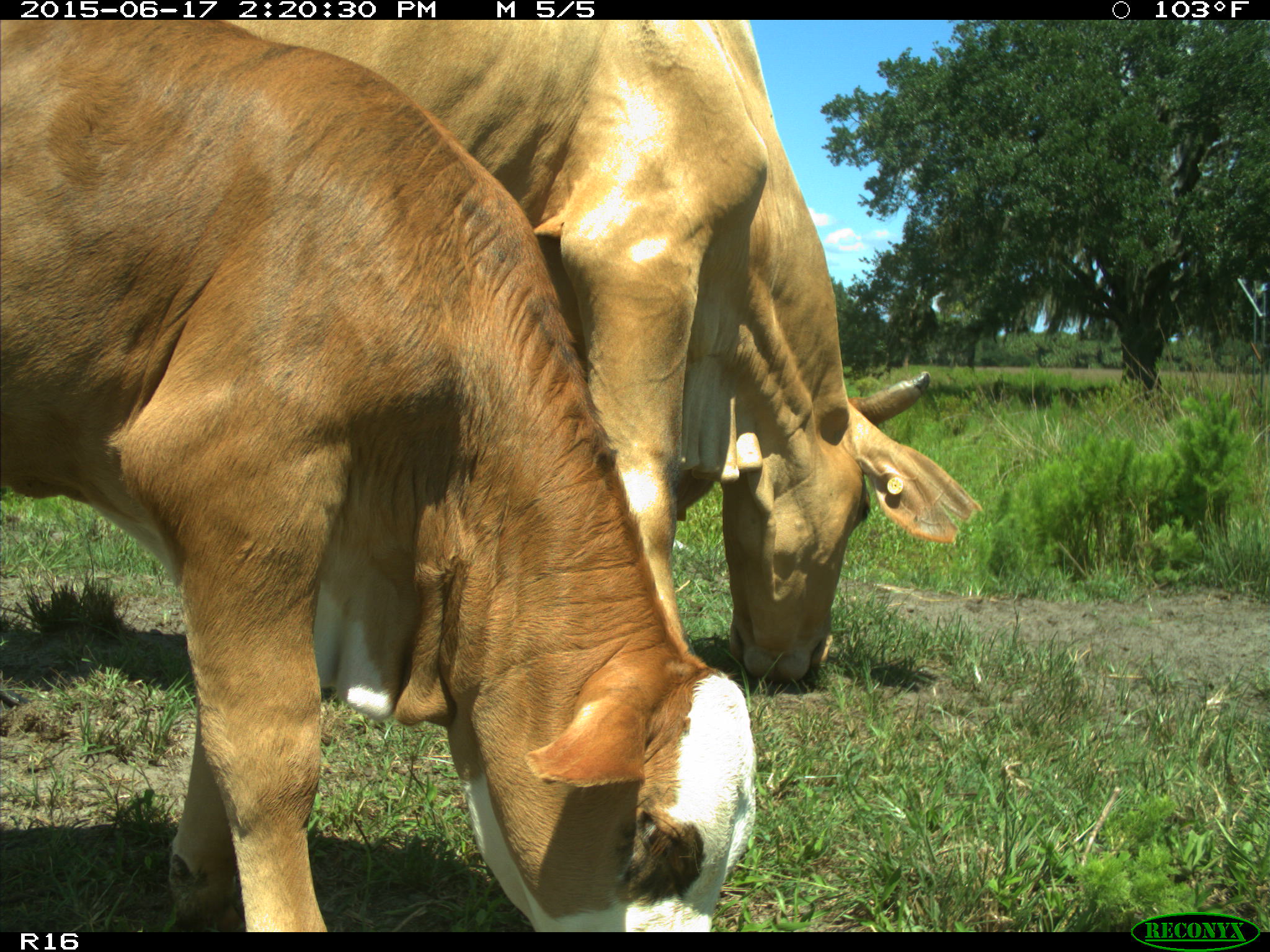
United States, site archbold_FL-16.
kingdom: Animalia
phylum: Chordata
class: Mammalia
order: Artiodactyla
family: Bovidae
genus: Bos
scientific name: Bos taurus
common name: domestic cow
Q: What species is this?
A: Bos taurus (domestic cow).